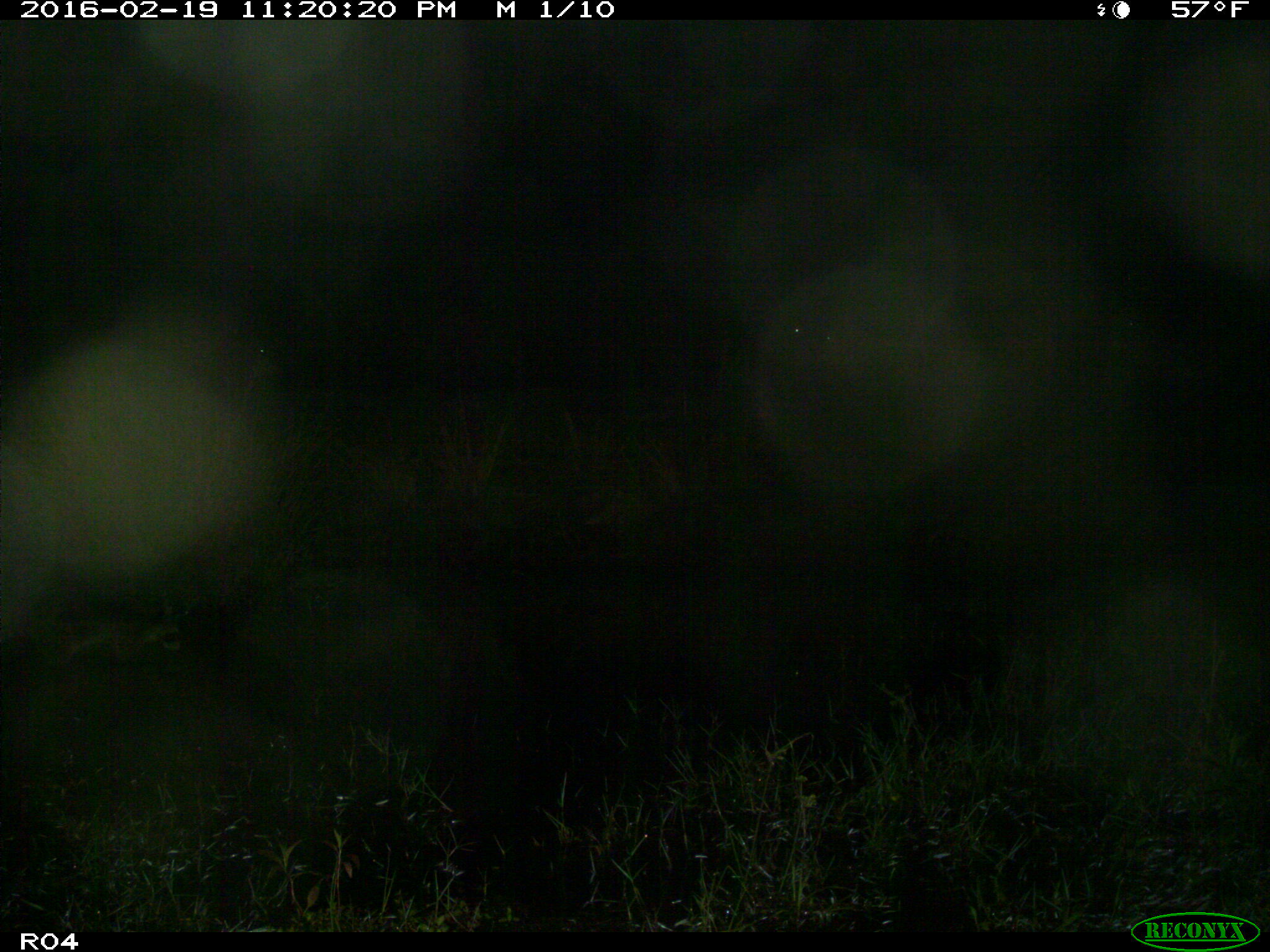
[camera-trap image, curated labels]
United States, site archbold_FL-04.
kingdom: Animalia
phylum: Chordata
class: Mammalia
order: Artiodactyla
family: Bovidae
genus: Bos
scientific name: Bos taurus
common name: domestic cow